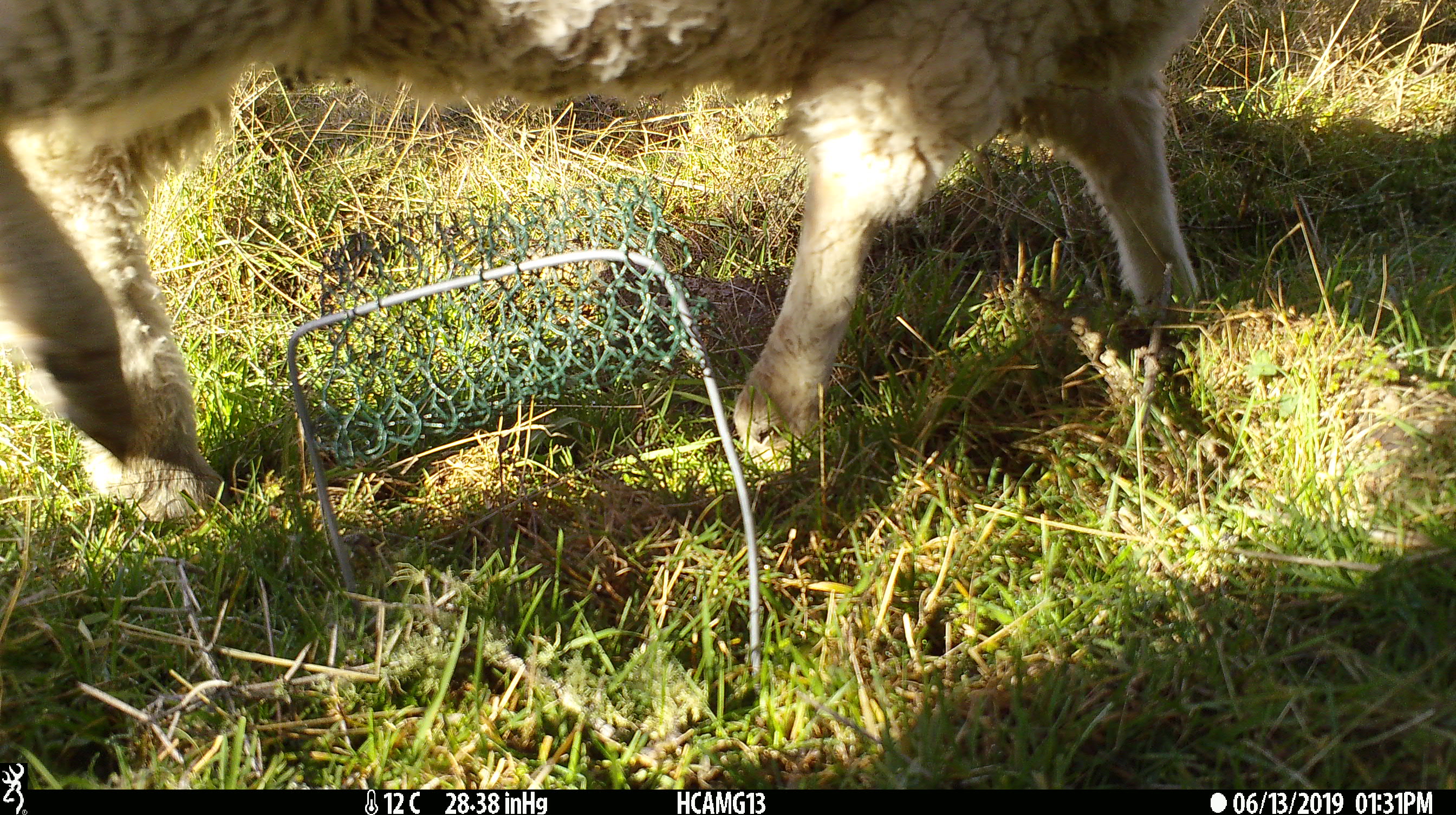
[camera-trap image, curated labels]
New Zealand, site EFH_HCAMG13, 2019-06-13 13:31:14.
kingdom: Animalia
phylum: Chordata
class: Mammalia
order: Artiodactyla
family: Bovidae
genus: Ovis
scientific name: Ovis aries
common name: domestic sheep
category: sheep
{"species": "sheep (domestic sheep) (Ovis aries)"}